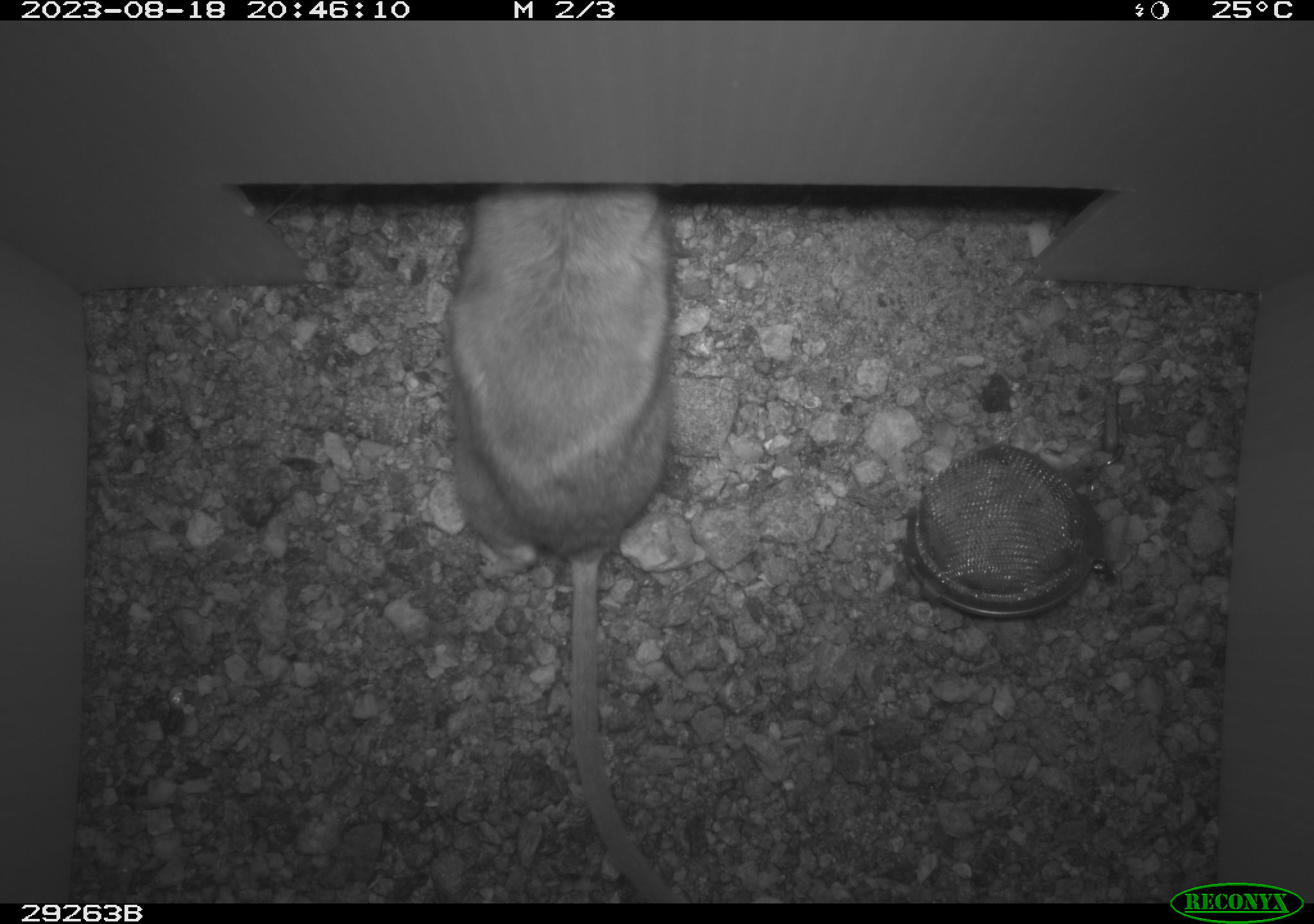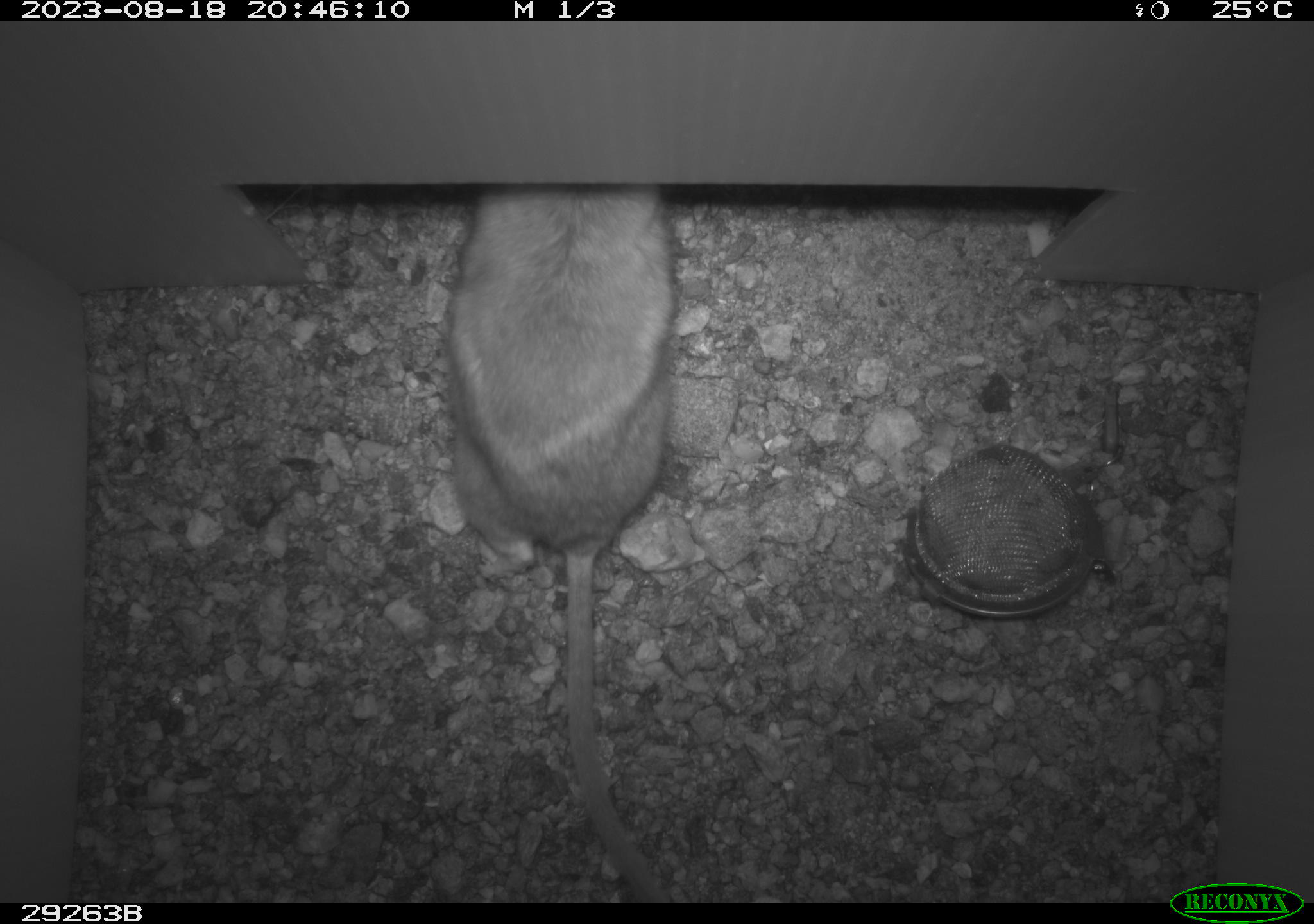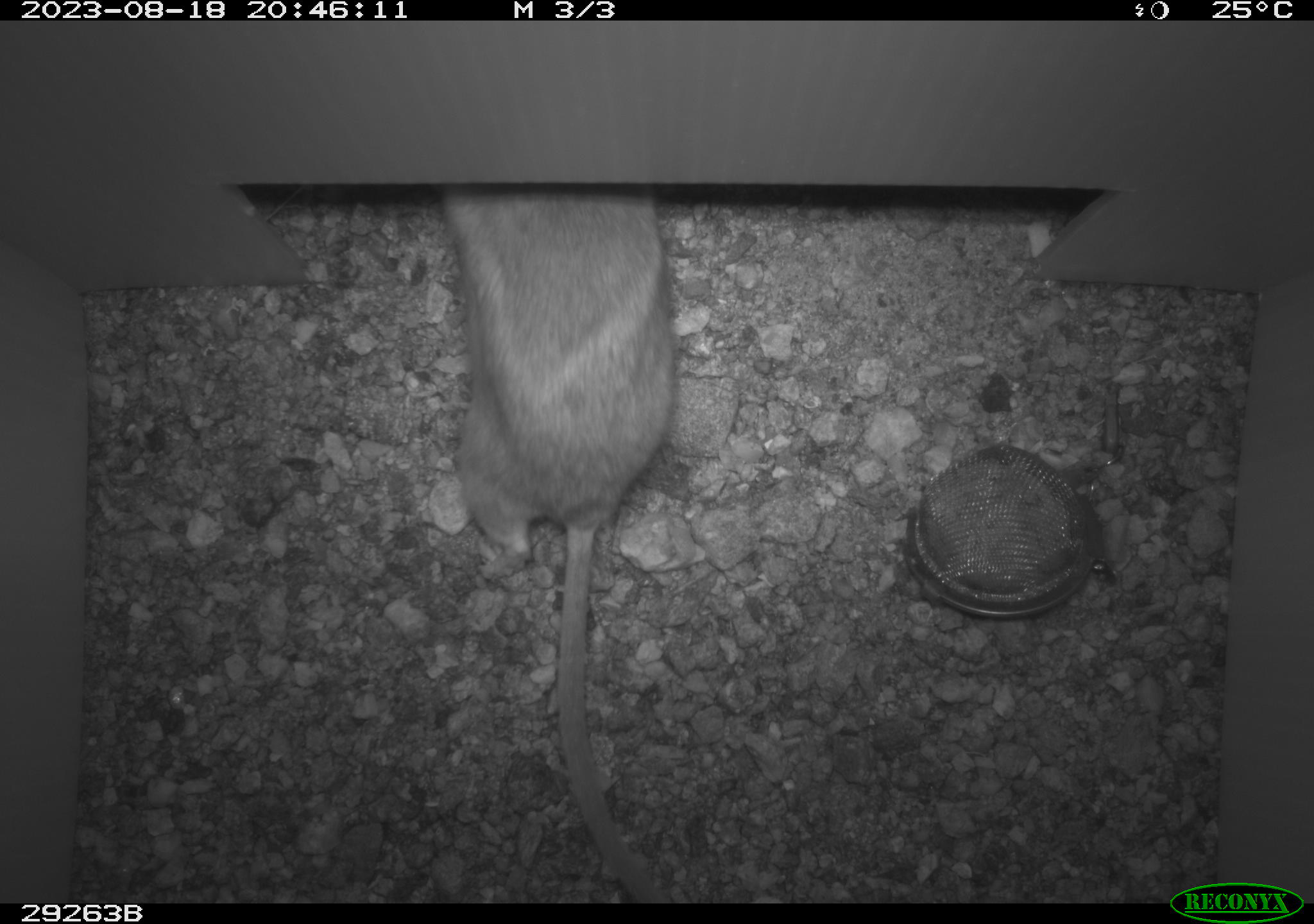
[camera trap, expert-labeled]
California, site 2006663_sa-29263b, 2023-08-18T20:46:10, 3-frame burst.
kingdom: Animalia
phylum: Chordata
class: Mammalia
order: Rodentia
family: Cricetidae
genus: Neotoma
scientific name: Neotoma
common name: pack rat or woodrat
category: neotoma species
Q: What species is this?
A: Neotoma species (pack rat or woodrat) (Neotoma).